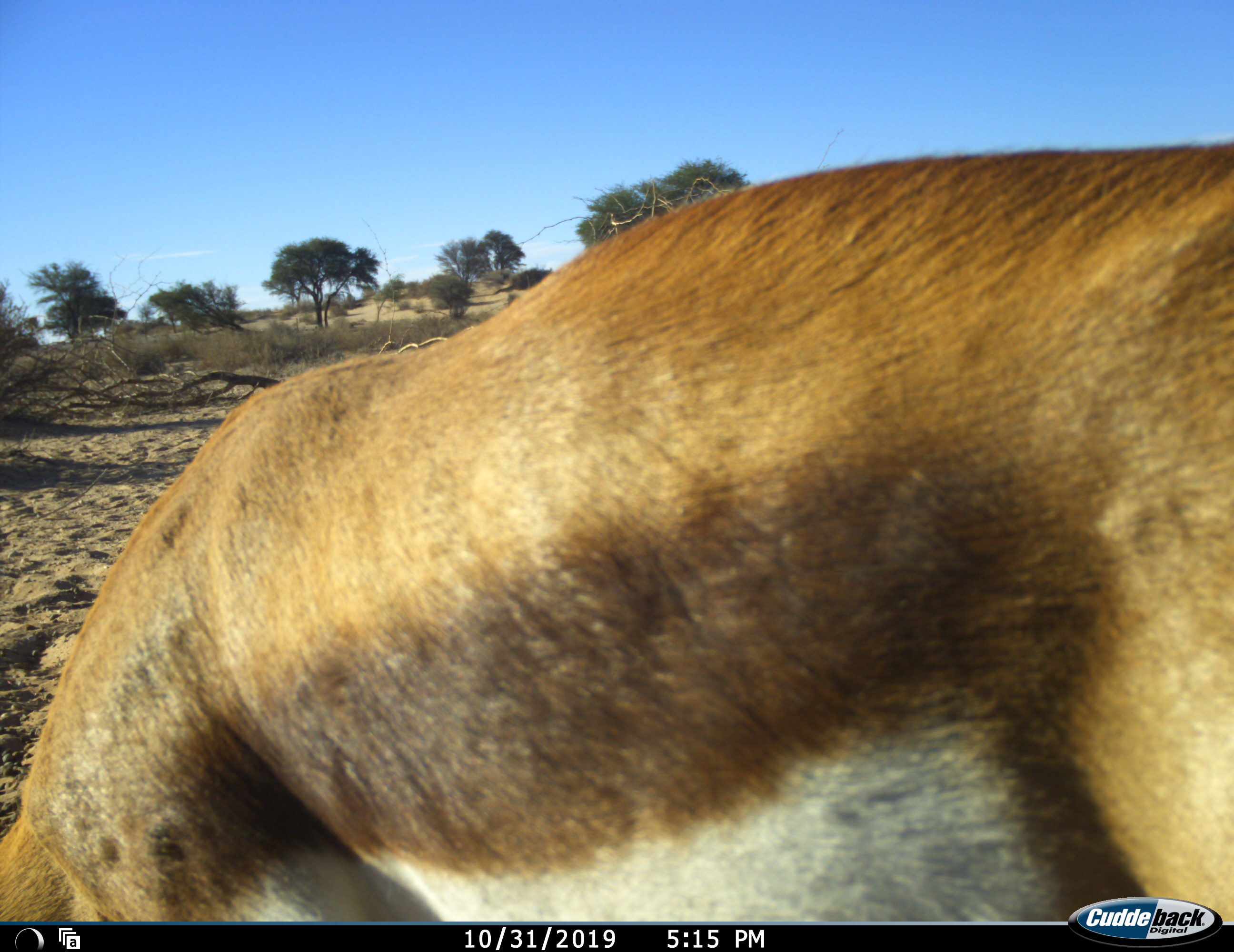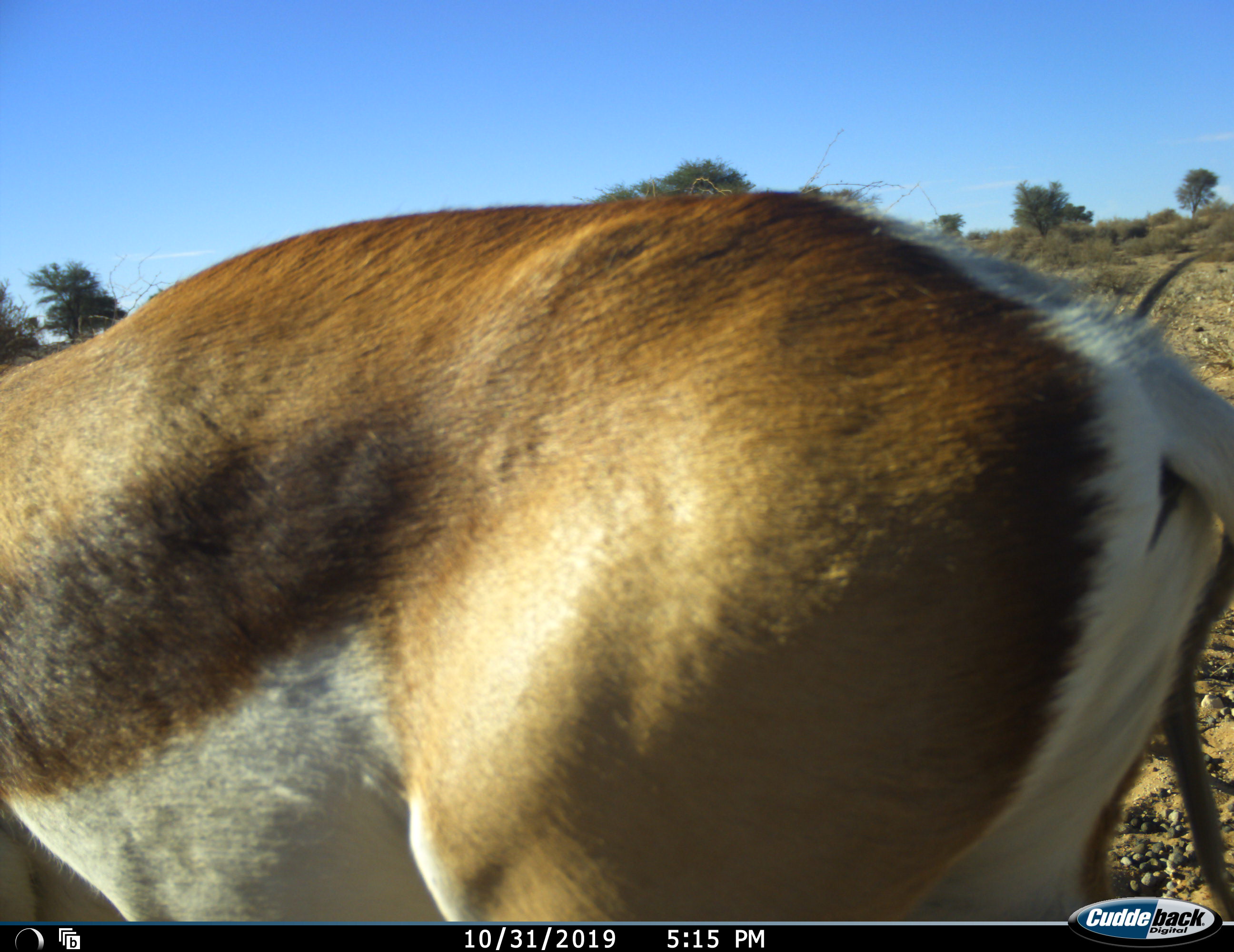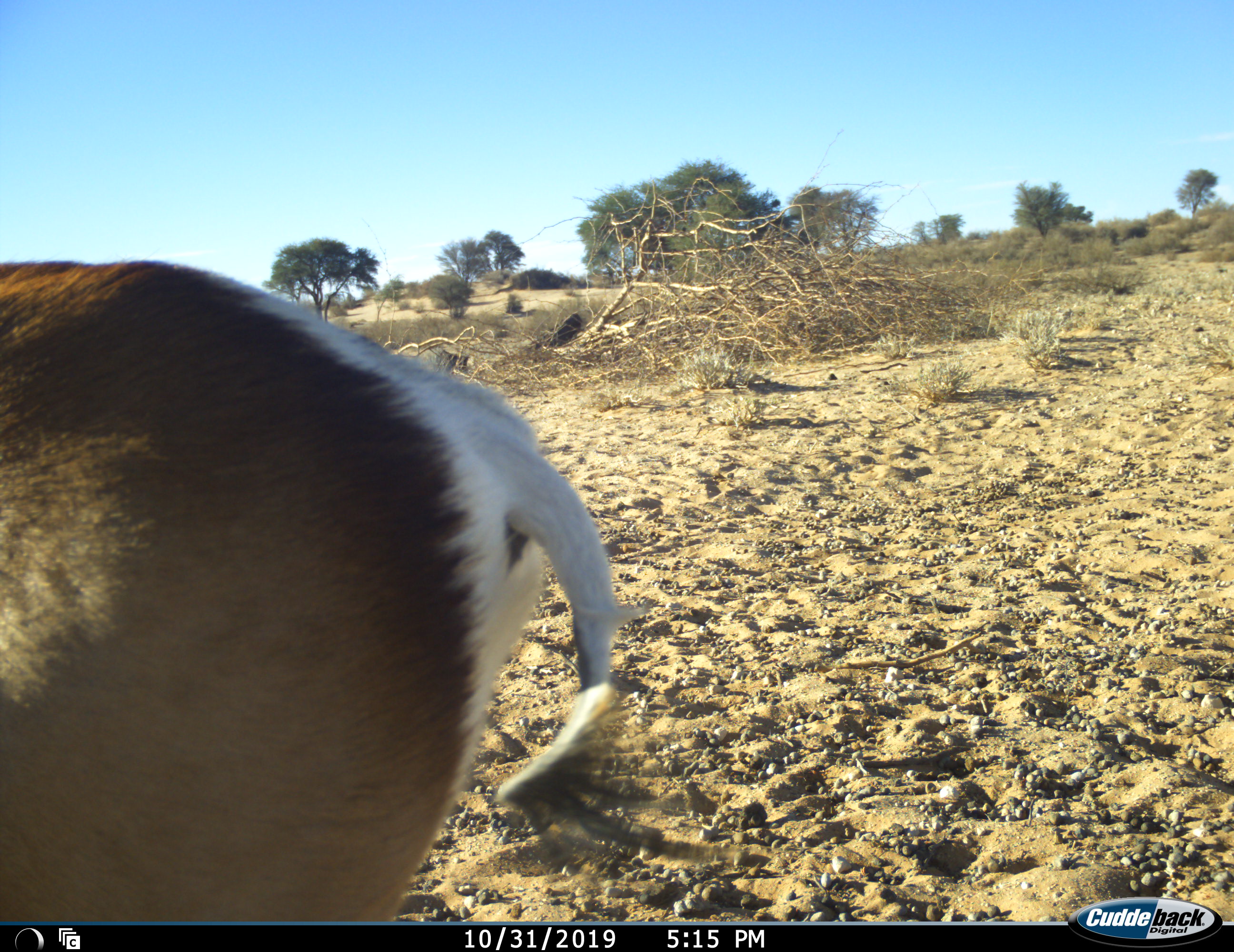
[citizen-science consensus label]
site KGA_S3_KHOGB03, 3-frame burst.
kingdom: Animalia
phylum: Chordata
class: Mammalia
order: Artiodactyla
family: Bovidae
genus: Antidorcas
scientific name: Antidorcas marsupialis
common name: springbok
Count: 1.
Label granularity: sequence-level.